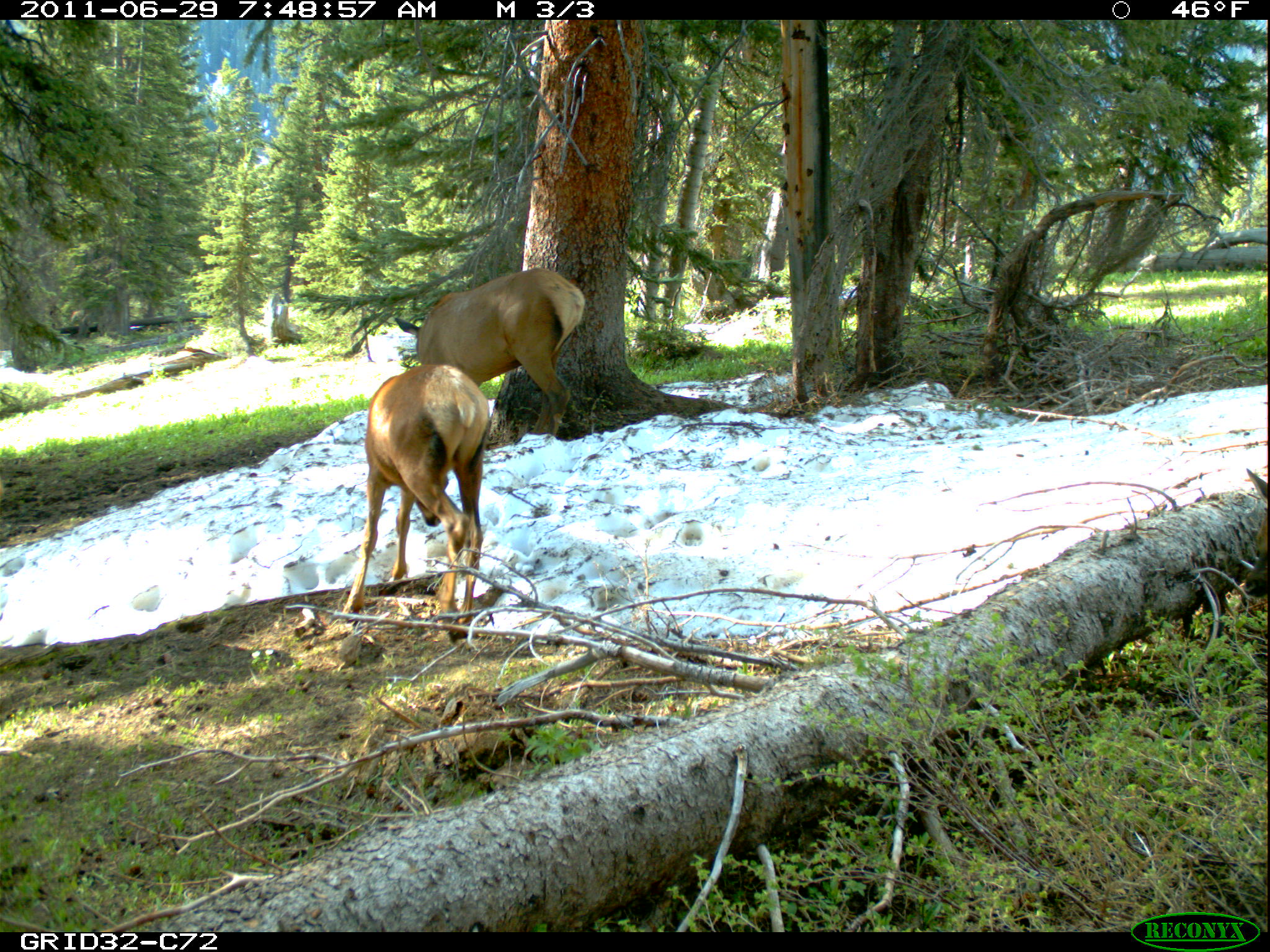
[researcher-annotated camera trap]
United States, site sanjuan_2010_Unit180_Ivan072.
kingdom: Animalia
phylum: Chordata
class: Mammalia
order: Artiodactyla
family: Cervidae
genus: Cervus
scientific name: Cervus elaphus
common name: red deer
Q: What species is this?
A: Cervus elaphus (red deer).